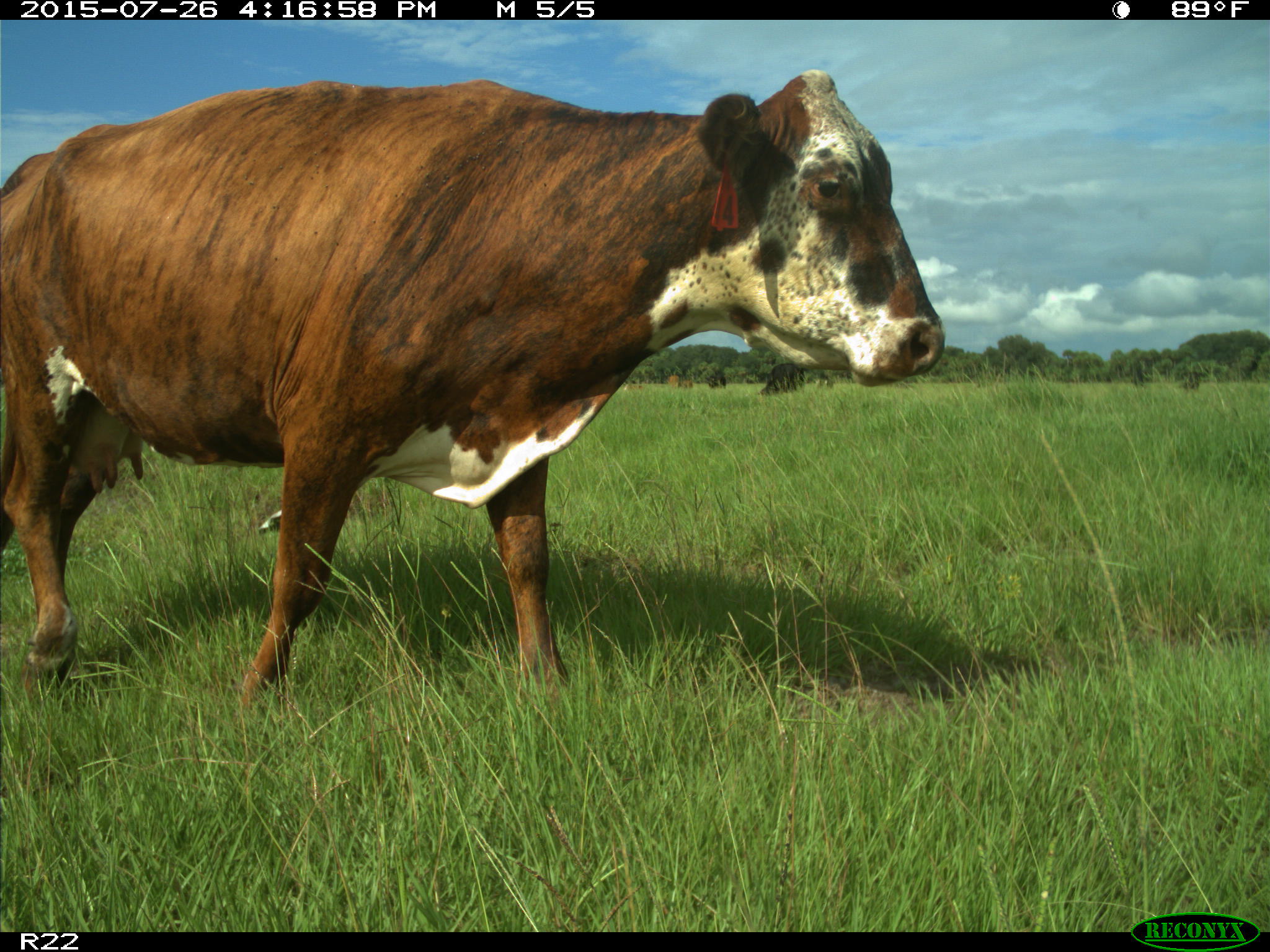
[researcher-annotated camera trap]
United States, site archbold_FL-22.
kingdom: Animalia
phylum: Chordata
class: Mammalia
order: Artiodactyla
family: Bovidae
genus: Bos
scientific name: Bos taurus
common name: domestic cow